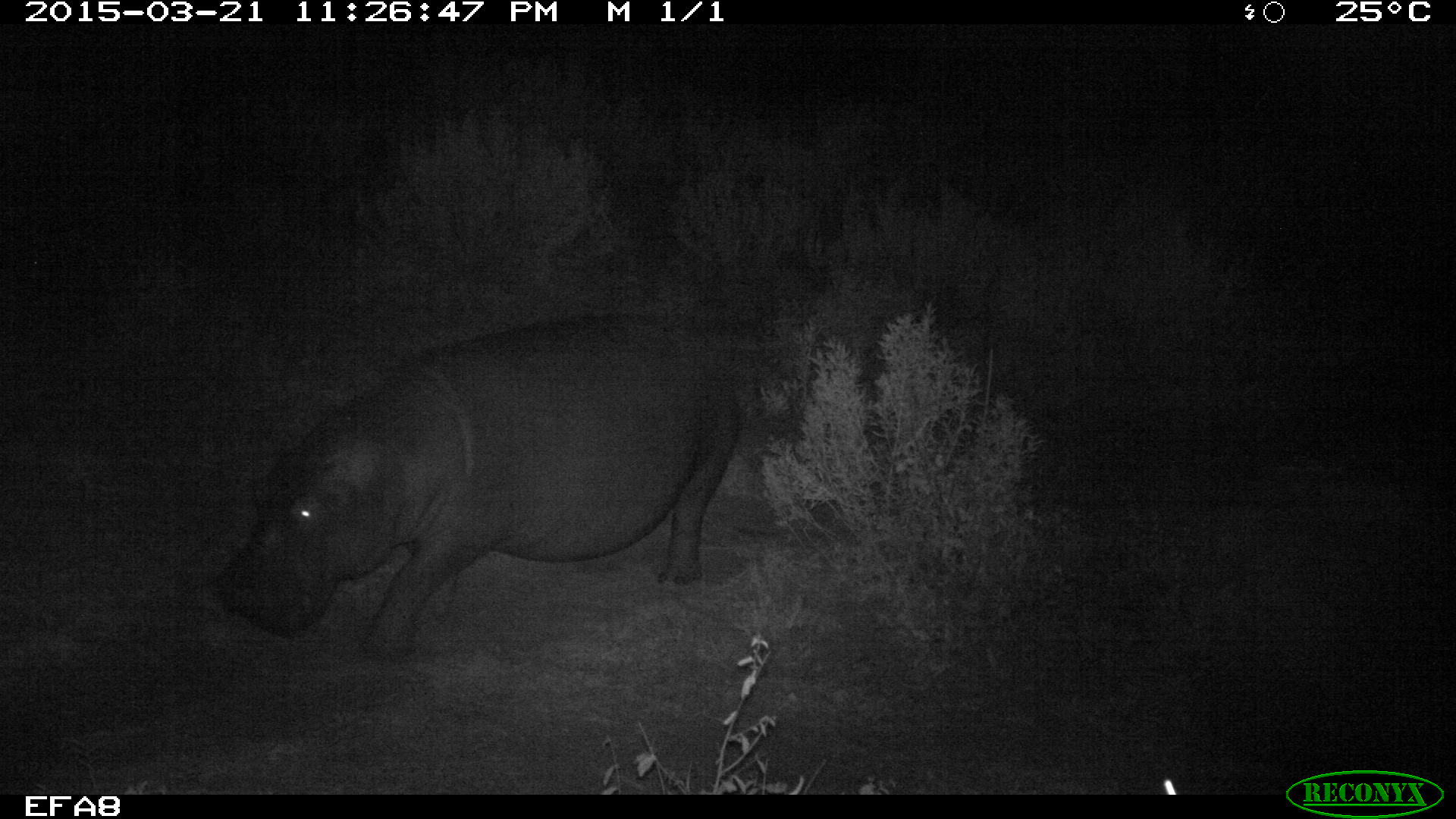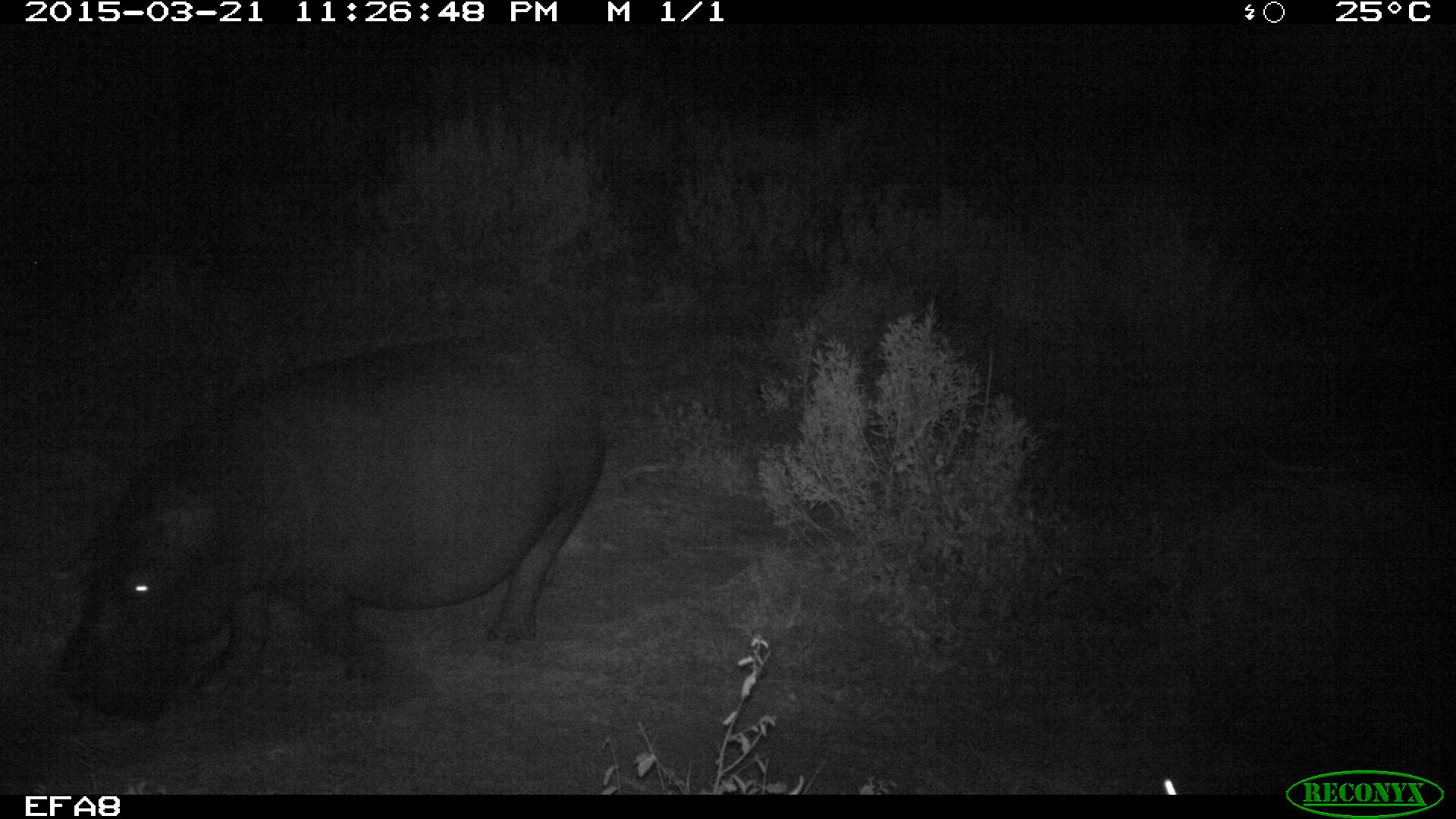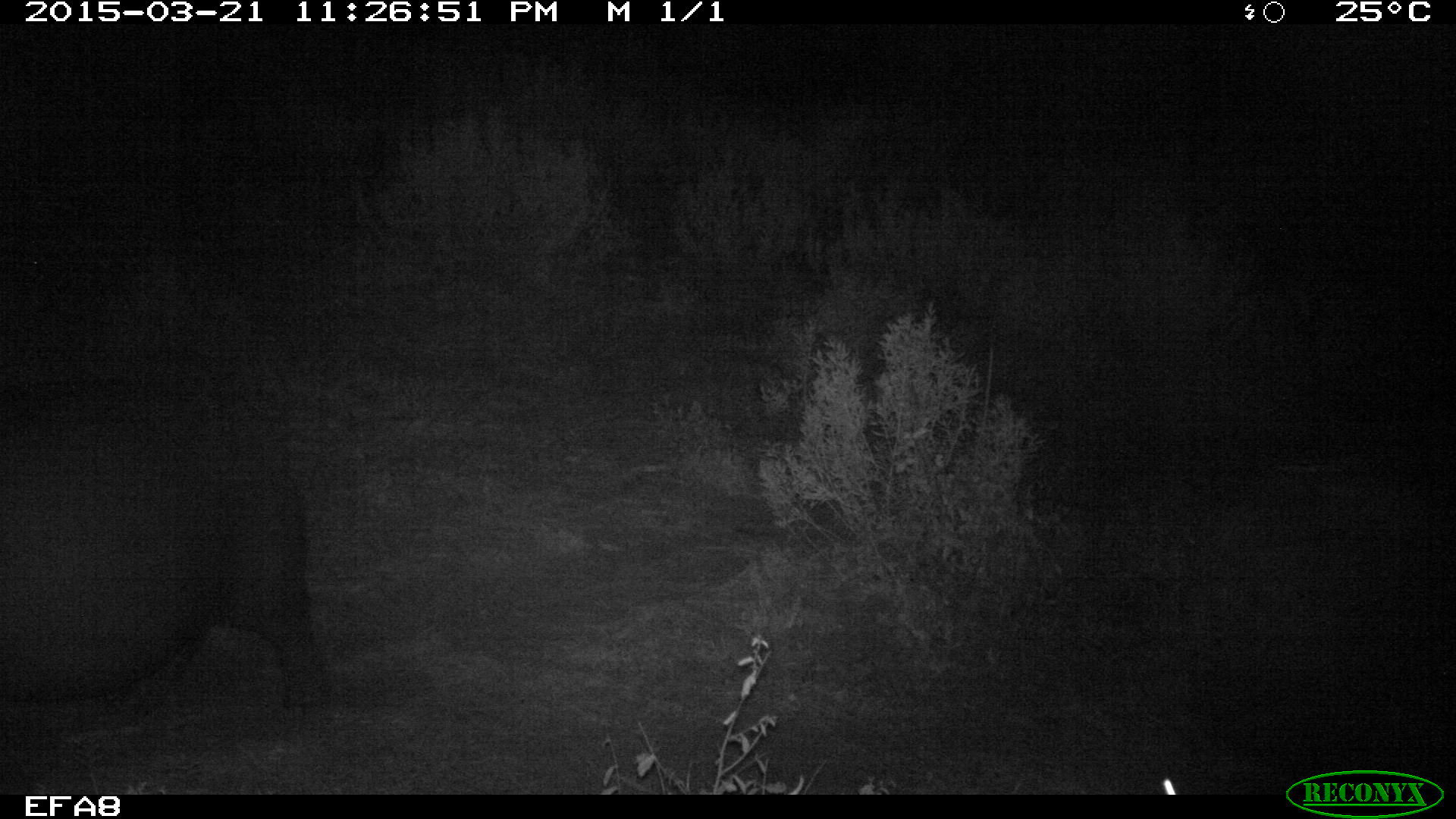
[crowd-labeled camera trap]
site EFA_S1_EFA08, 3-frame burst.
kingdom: Animalia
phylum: Chordata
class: Mammalia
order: Artiodactyla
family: Hippopotamidae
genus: Hippopotamus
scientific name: Hippopotamus amphibius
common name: hippopotamus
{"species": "hippopotamus (Hippopotamus amphibius)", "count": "1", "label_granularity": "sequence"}